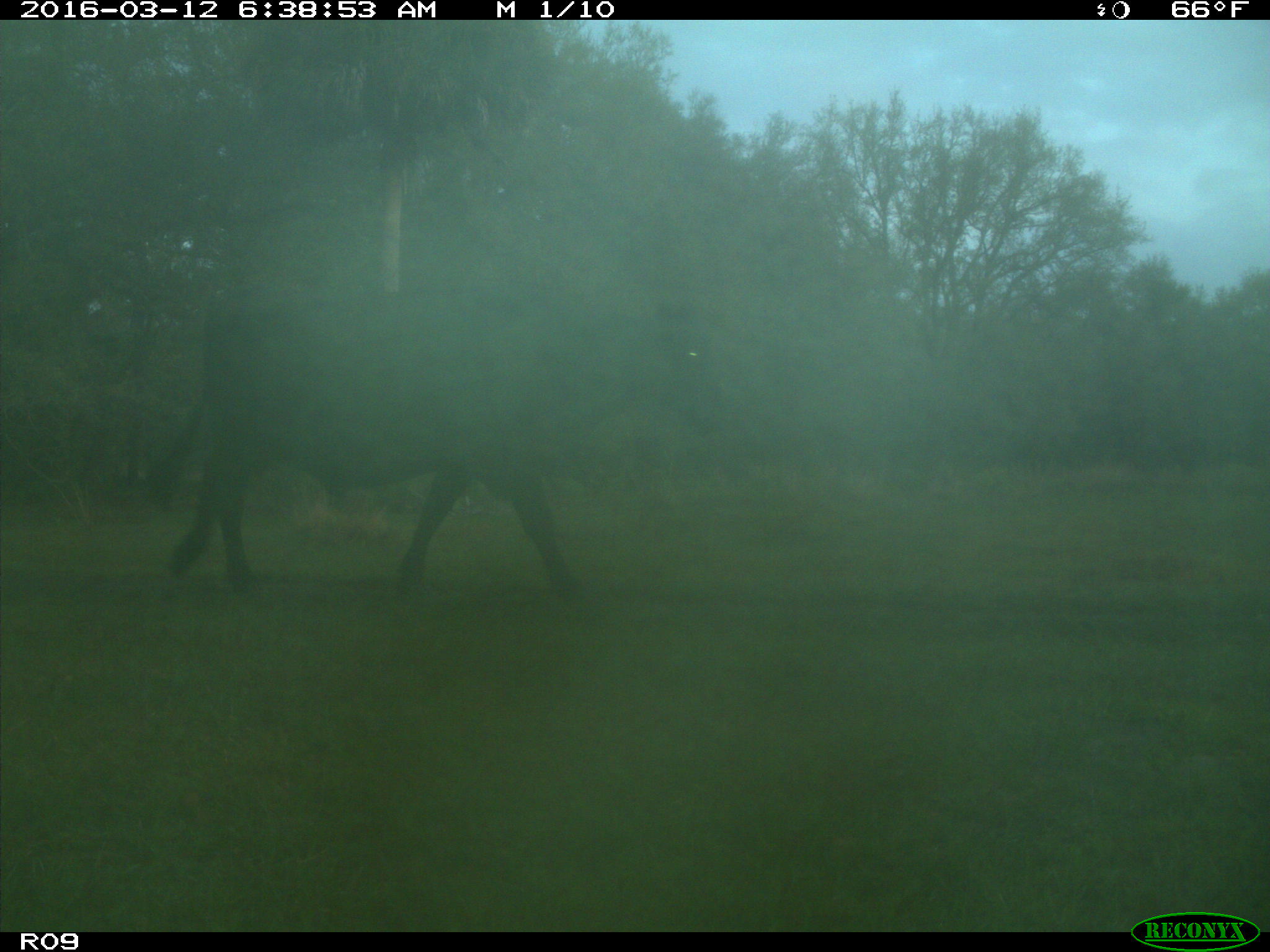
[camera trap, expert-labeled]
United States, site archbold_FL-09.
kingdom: Animalia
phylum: Chordata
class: Mammalia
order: Artiodactyla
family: Bovidae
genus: Bos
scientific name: Bos taurus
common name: domestic cow